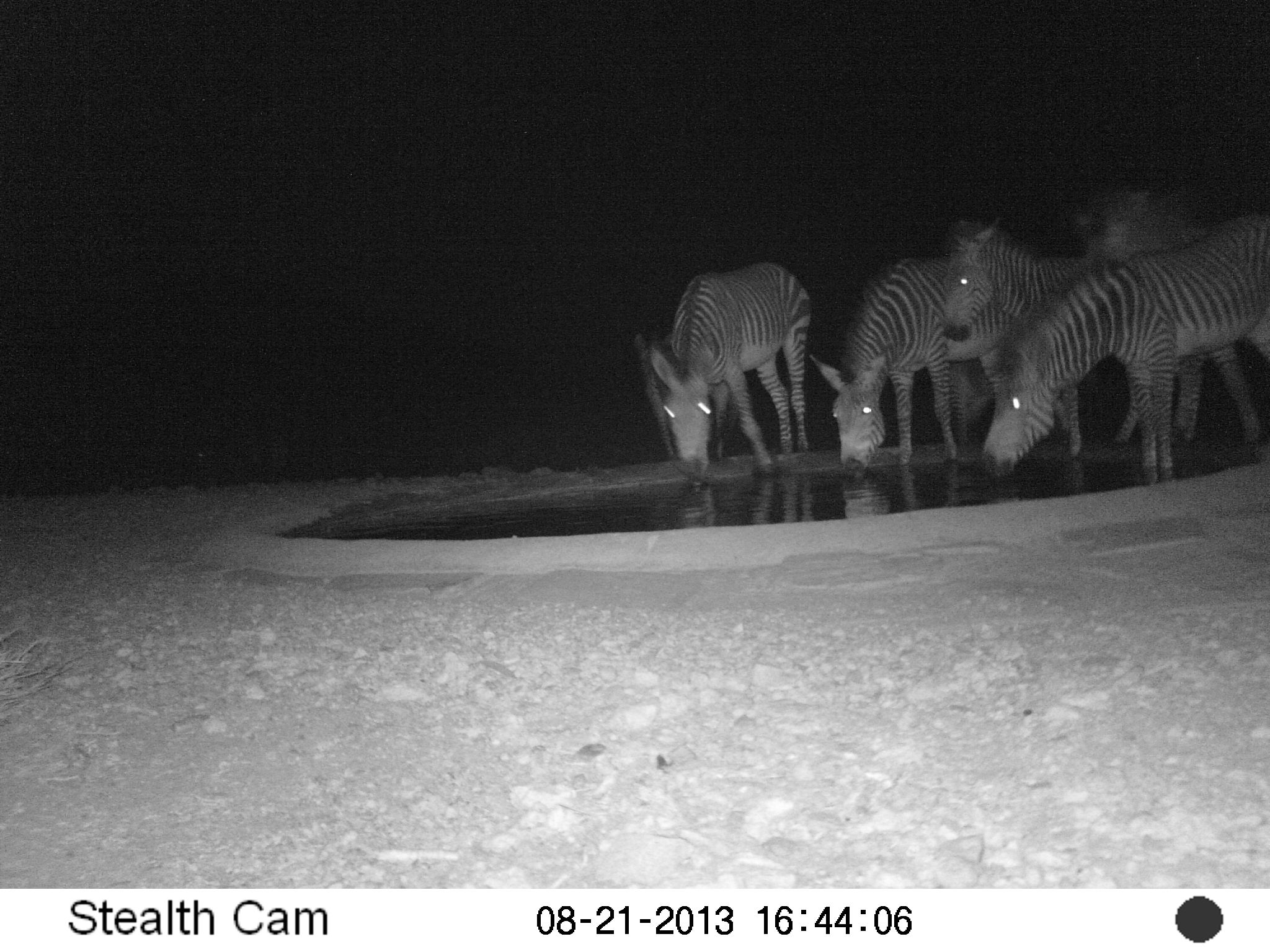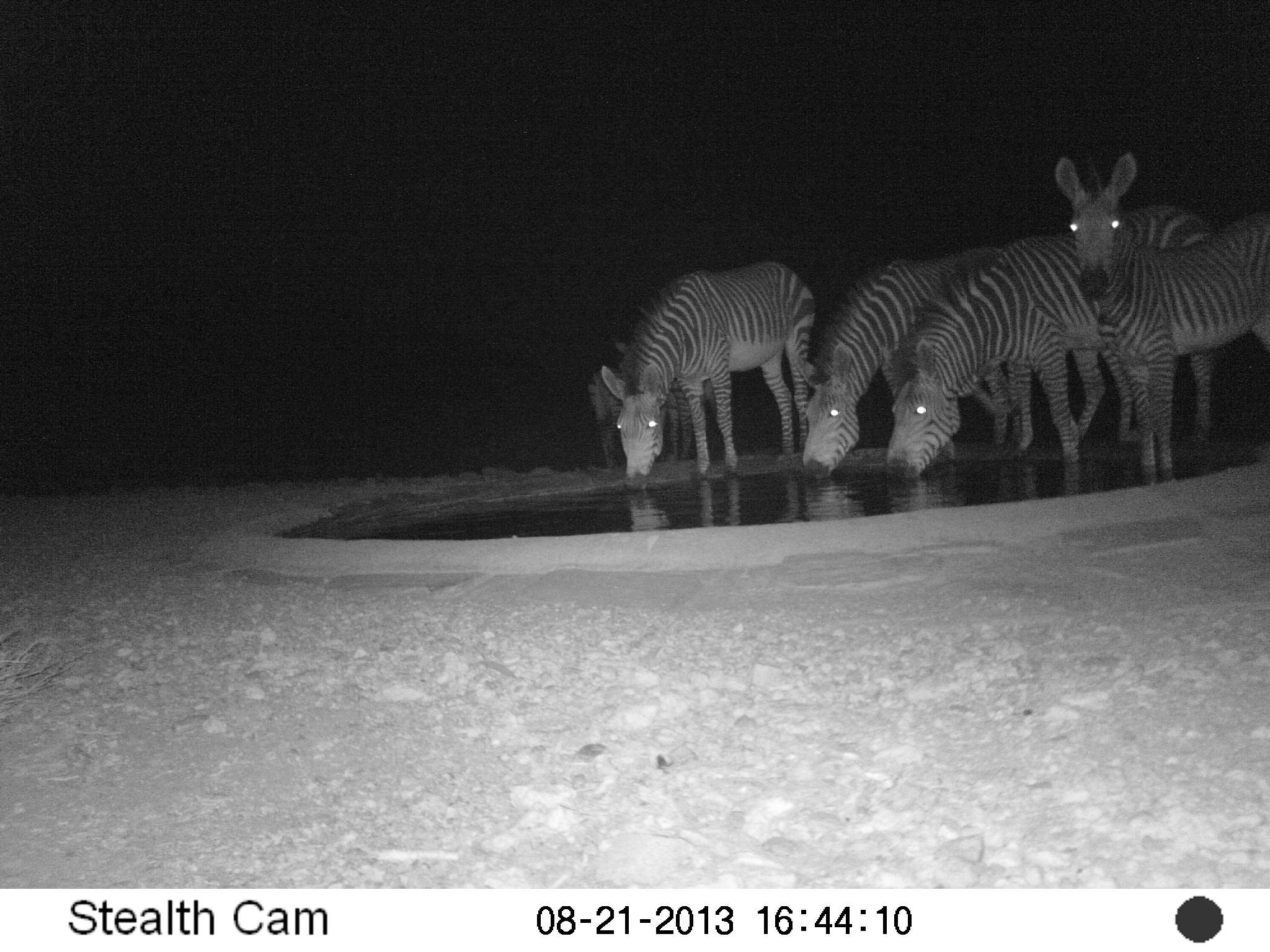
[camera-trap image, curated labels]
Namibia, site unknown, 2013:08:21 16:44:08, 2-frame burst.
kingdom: Animalia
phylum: Chordata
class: Mammalia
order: Perissodactyla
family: Equidae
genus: Equus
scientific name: Equus zebra hartmannae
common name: hartmann's mountain zebra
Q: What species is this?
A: Equus zebra hartmannae (hartmann's mountain zebra).